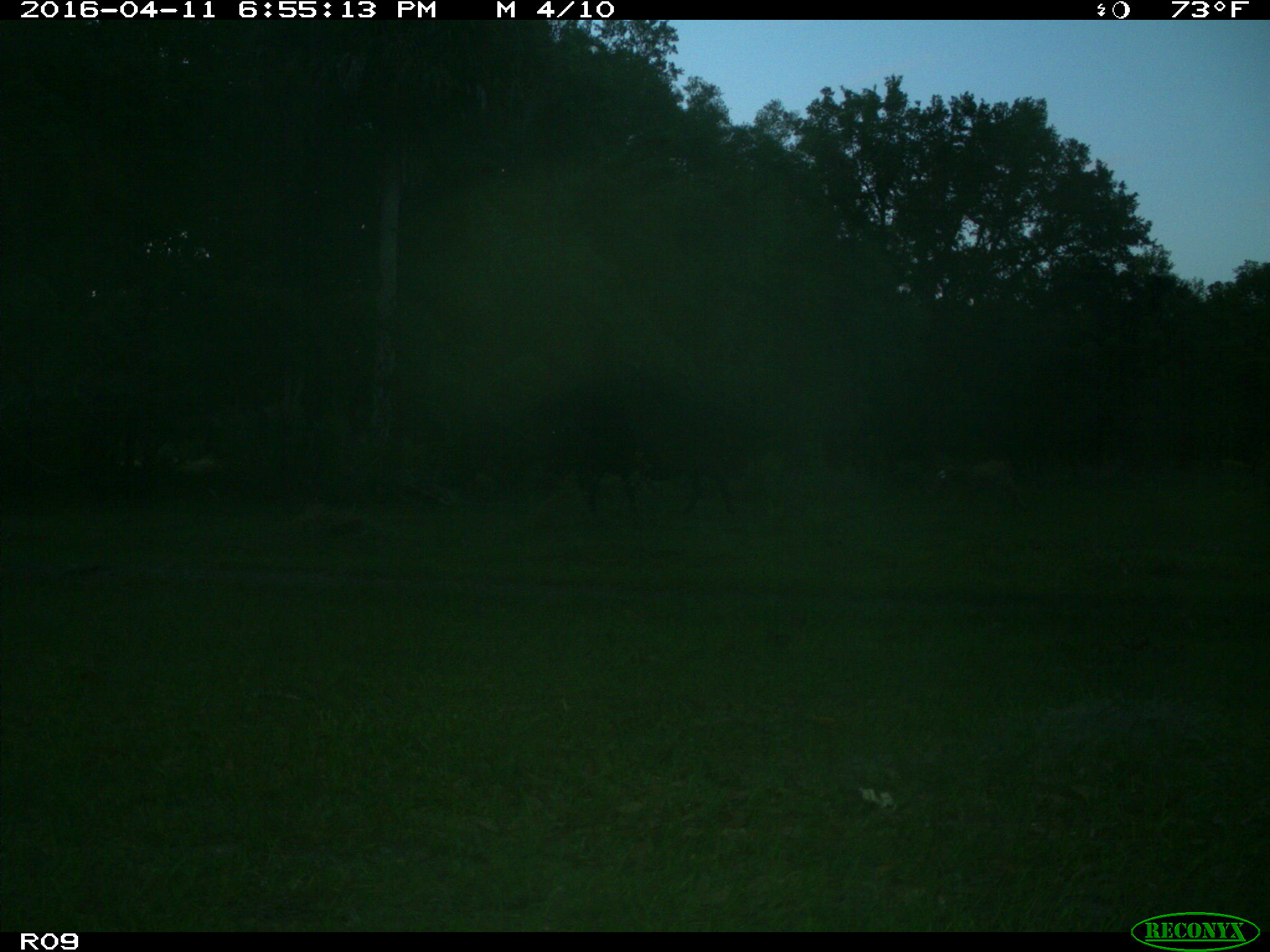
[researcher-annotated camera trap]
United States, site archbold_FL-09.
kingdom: Animalia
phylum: Chordata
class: Mammalia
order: Artiodactyla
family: Bovidae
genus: Bos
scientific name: Bos taurus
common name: domestic cow